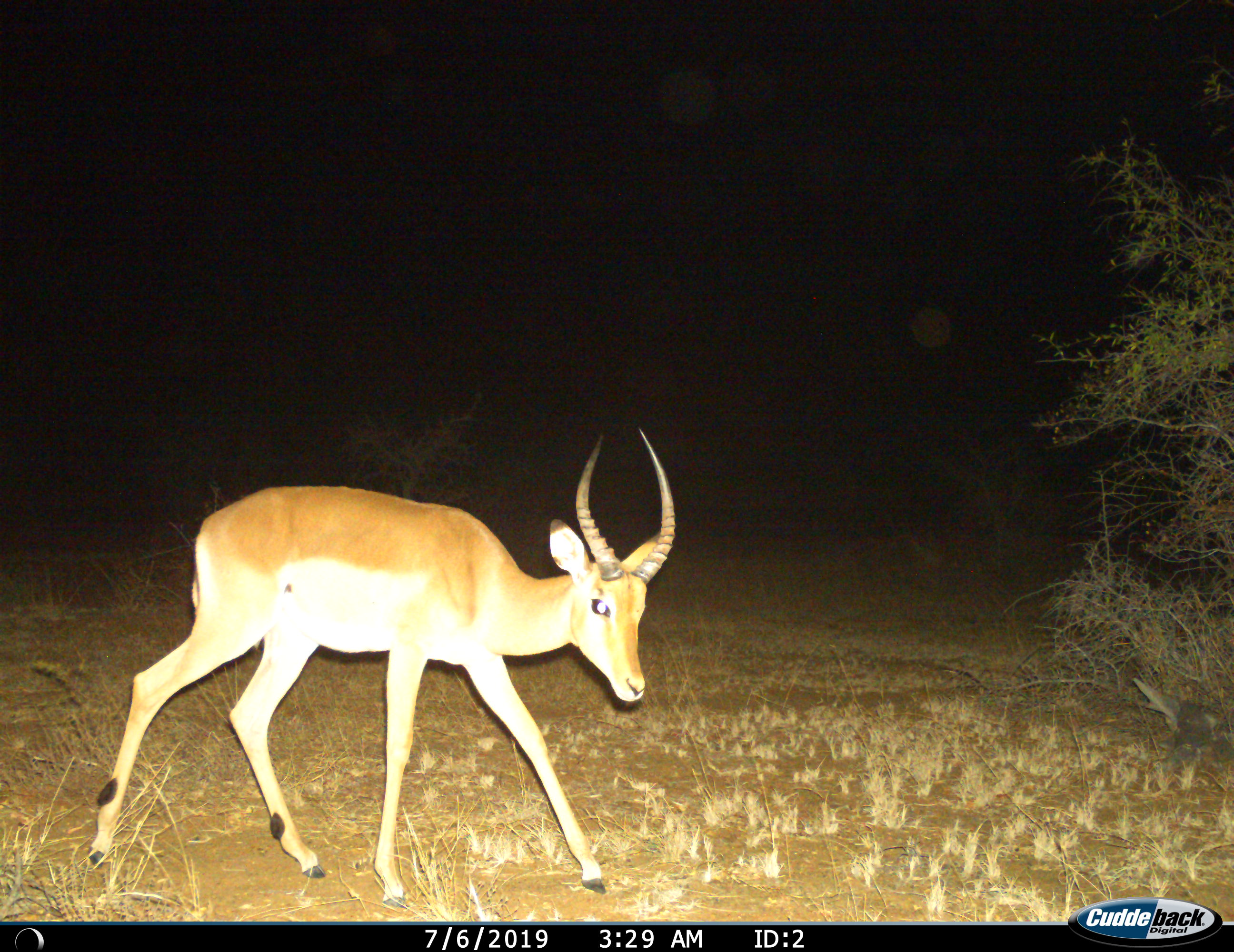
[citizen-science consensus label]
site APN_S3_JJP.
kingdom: Animalia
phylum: Chordata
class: Mammalia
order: Artiodactyla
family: Bovidae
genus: Aepyceros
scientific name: Aepyceros melampus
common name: impala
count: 1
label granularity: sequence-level